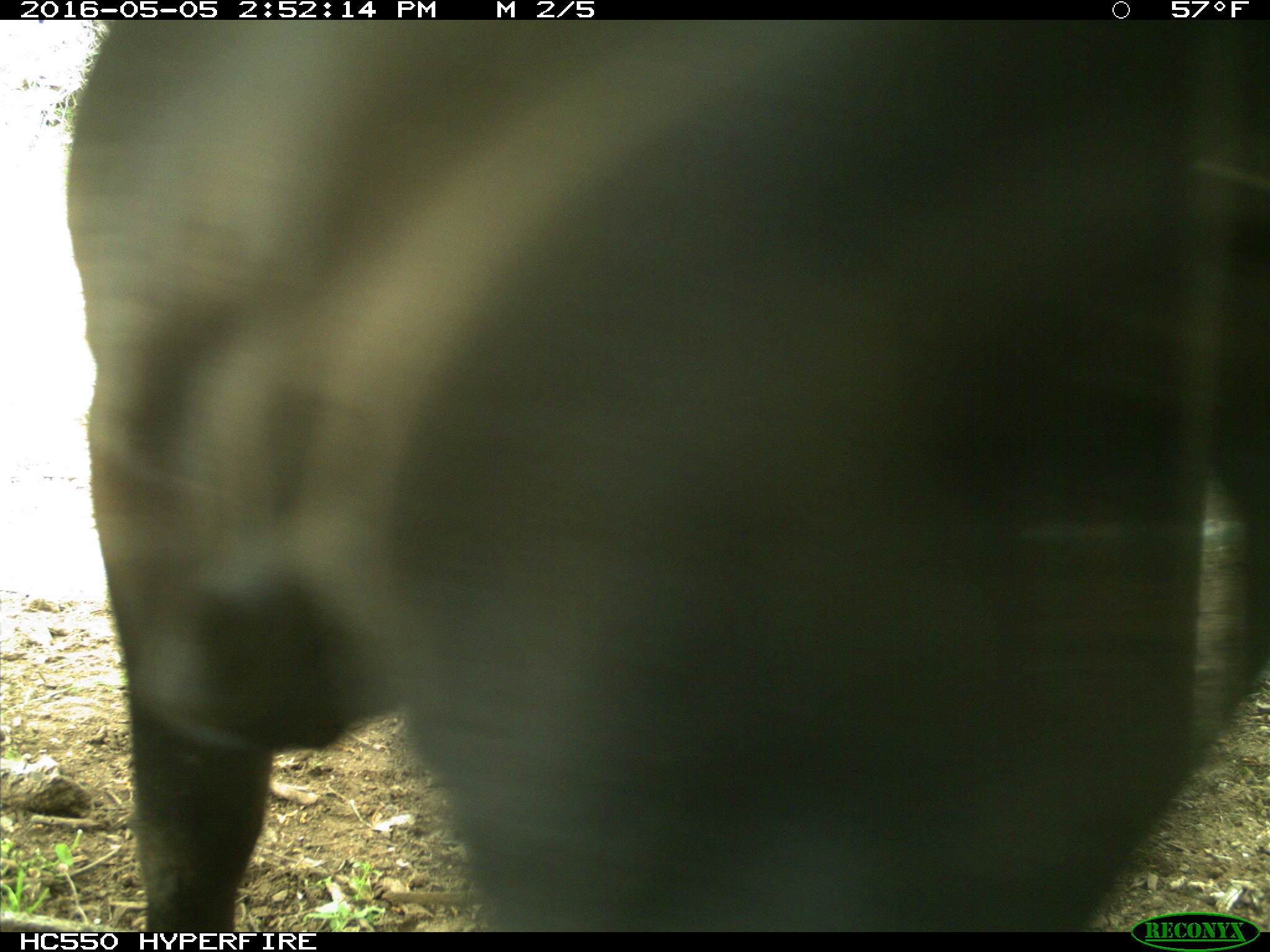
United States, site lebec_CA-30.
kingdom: Animalia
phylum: Chordata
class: Mammalia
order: Artiodactyla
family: Bovidae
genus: Bos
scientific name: Bos taurus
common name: domestic cow